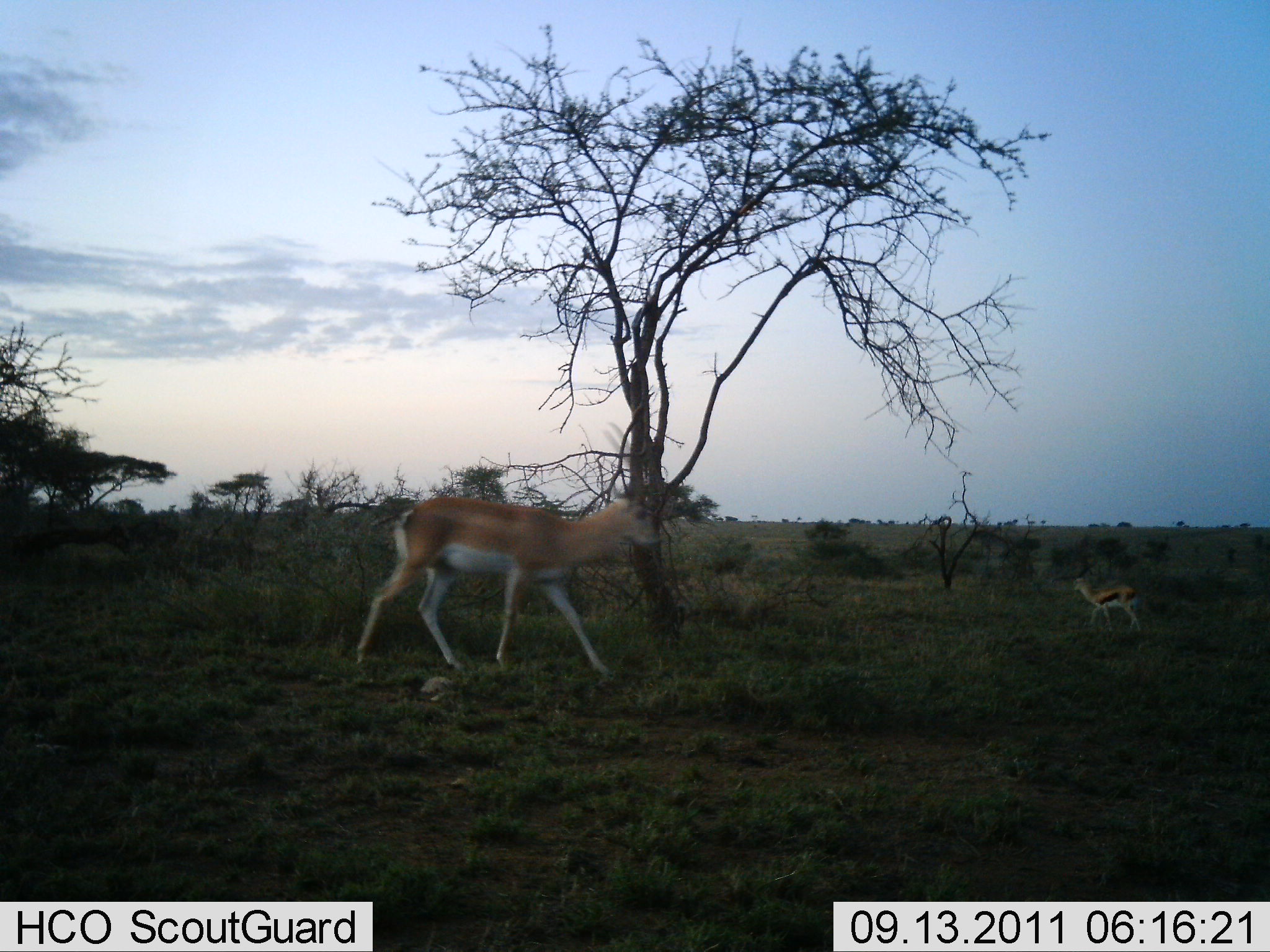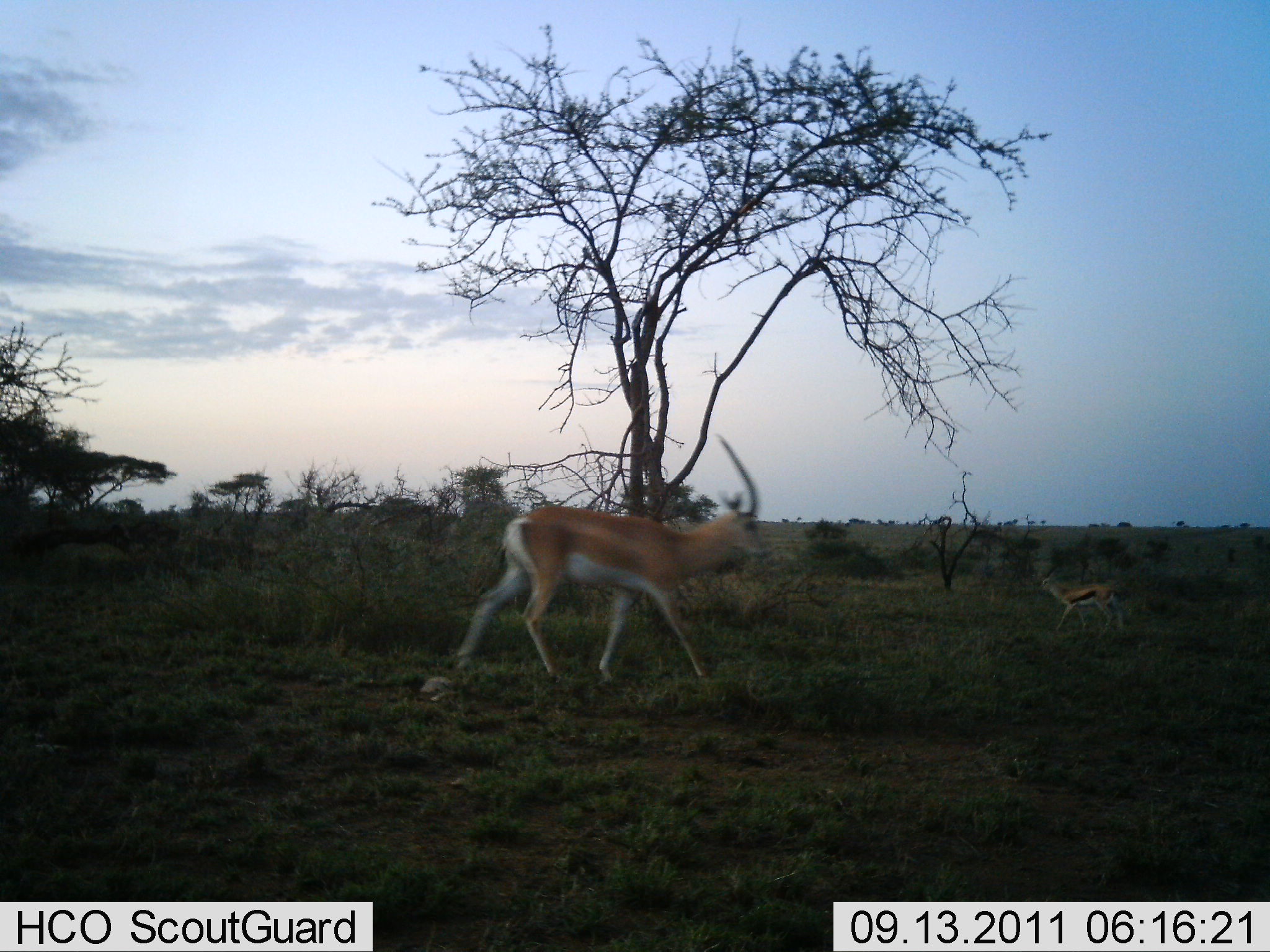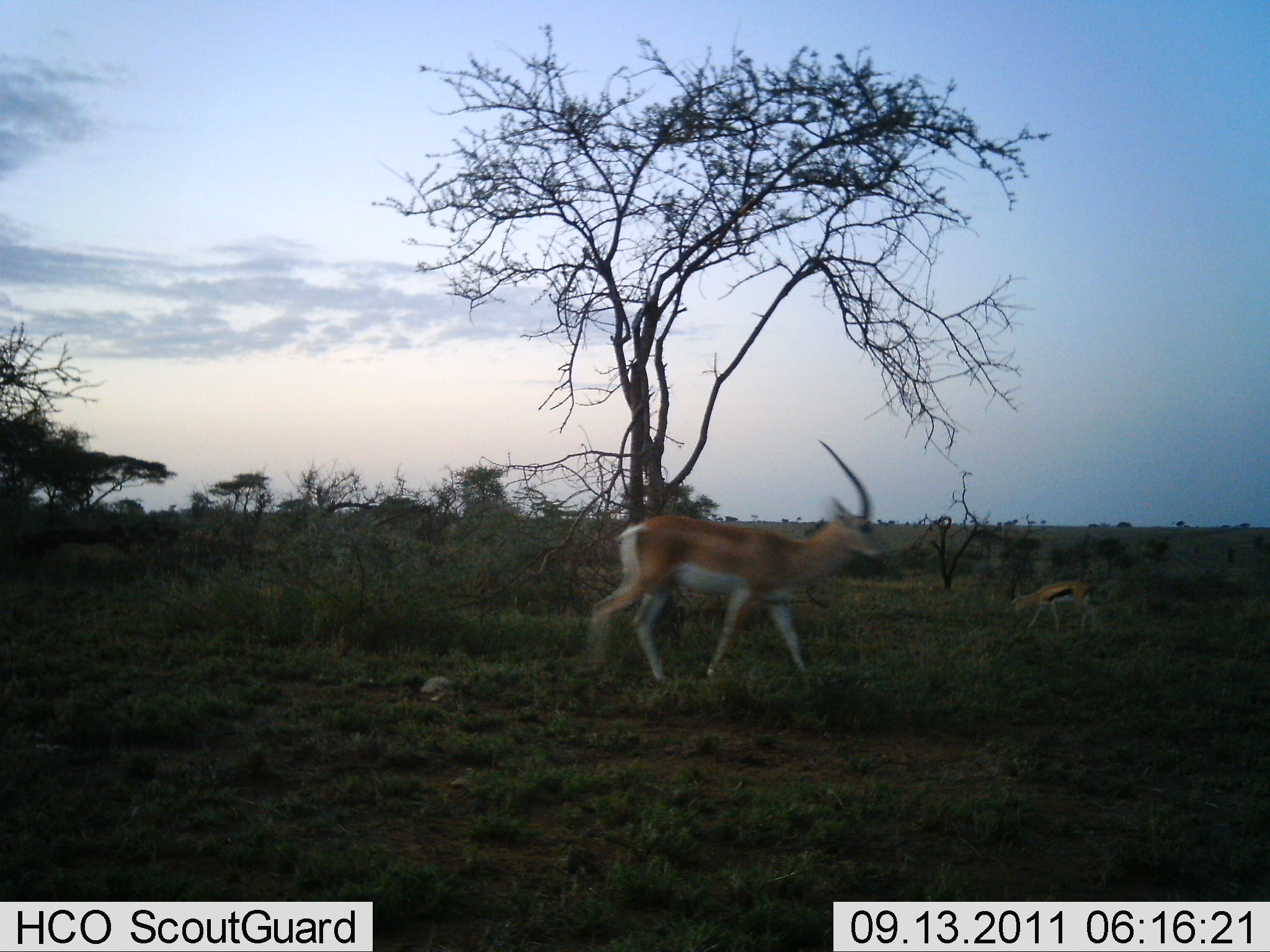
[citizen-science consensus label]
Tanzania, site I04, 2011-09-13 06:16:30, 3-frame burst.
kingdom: Animalia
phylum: Chordata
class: Mammalia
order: Artiodactyla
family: Bovidae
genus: Nanger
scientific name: Nanger granti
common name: grant's gazelle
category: gazellegrants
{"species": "gazellegrants (grant's gazelle) (Nanger granti)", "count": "1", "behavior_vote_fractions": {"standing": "11%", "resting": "0%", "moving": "89%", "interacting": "0%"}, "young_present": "16%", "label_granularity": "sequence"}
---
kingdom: Animalia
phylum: Chordata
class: Mammalia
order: Artiodactyla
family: Bovidae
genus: Eudorcas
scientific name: Eudorcas thomsonii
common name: thomson's gazelle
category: gazellethomsons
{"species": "gazellethomsons (thomson's gazelle) (Eudorcas thomsonii)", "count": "1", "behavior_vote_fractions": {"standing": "19%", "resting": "0%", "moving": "62%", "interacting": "0%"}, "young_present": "6%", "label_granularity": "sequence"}